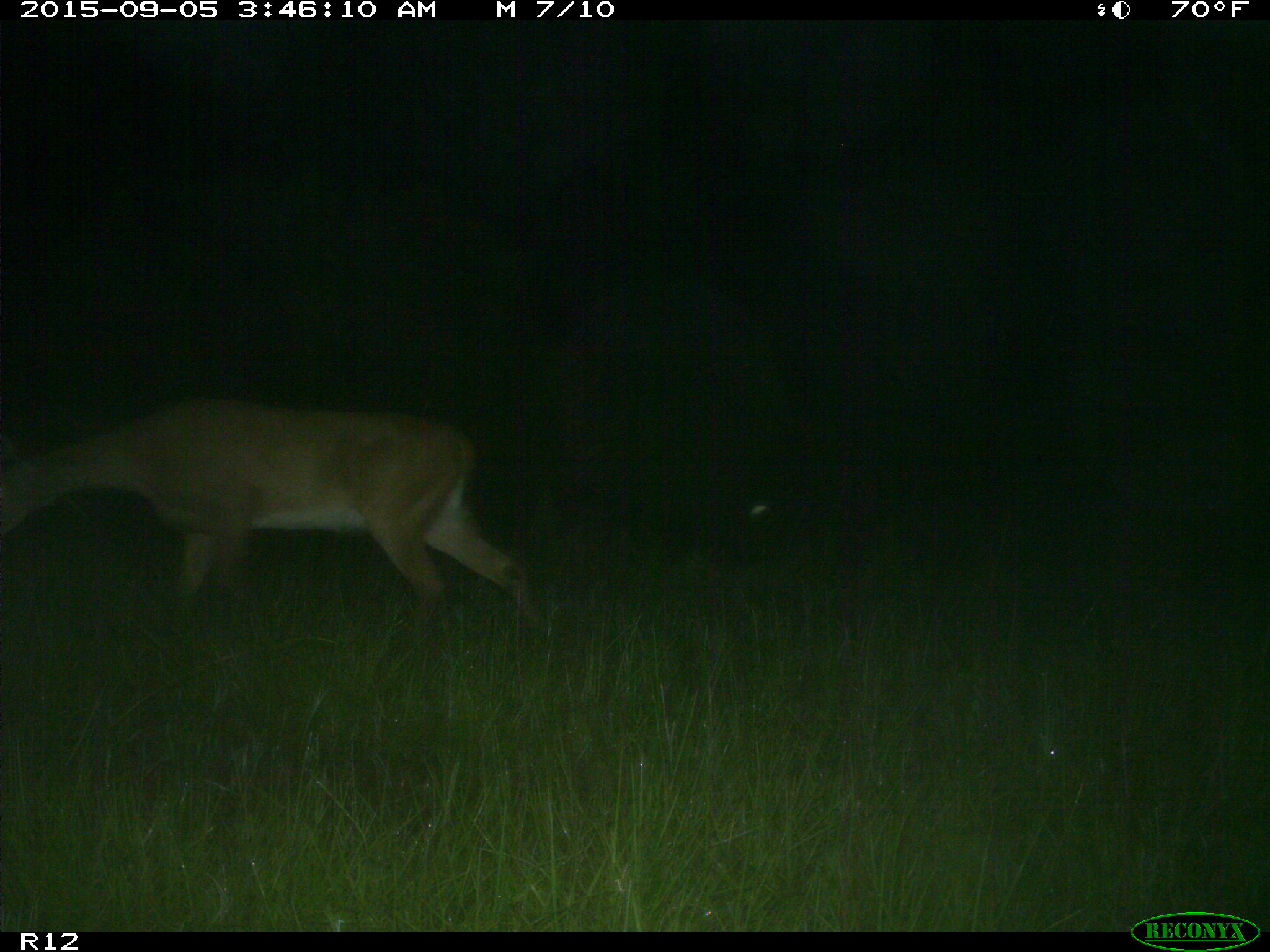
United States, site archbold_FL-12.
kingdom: Animalia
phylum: Chordata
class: Mammalia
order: Artiodactyla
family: Cervidae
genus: Odocoileus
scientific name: Odocoileus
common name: deer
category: unidentified deer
Unidentified deer (deer) (Odocoileus).